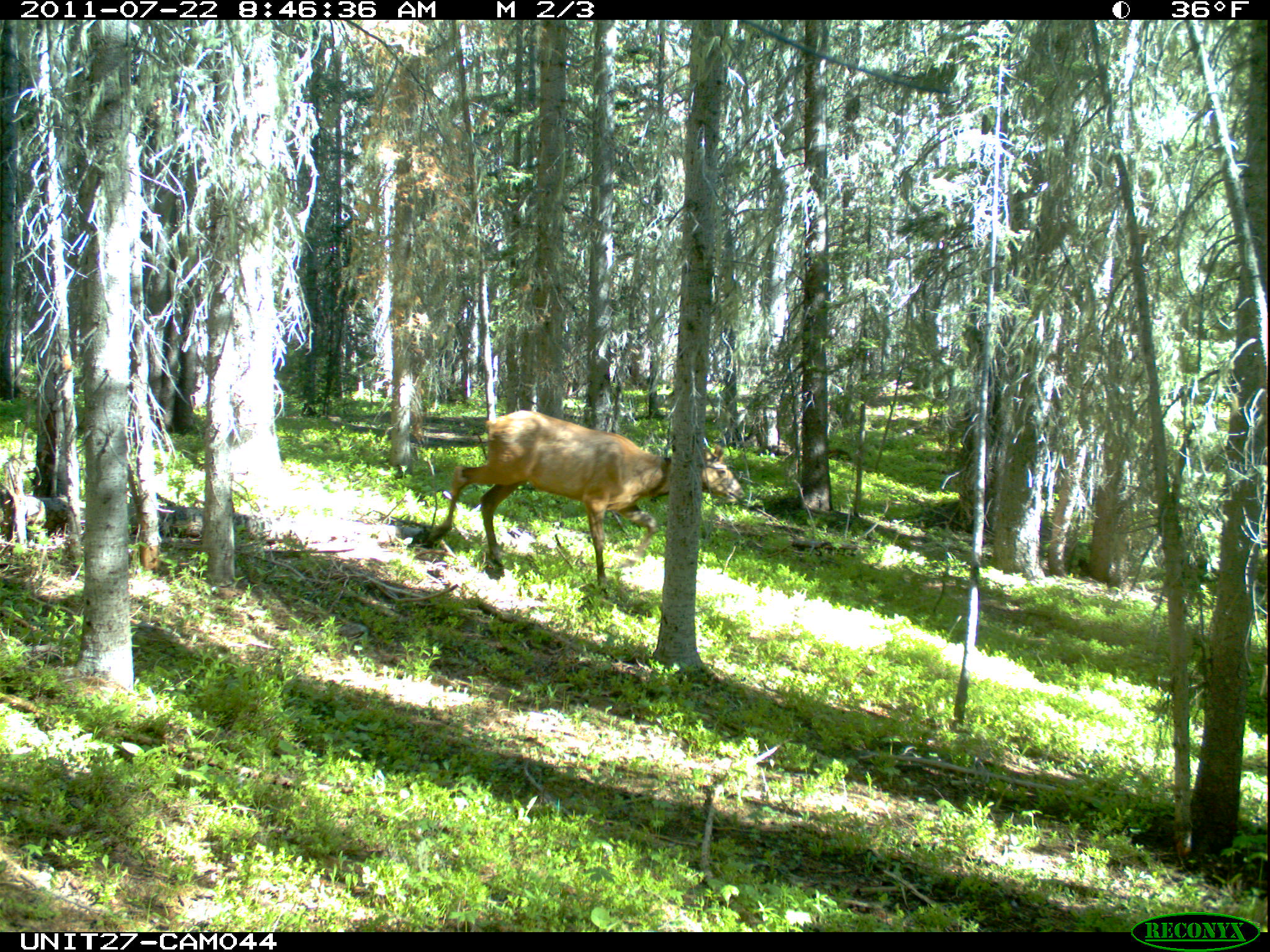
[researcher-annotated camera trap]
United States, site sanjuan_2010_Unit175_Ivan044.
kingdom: Animalia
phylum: Chordata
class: Mammalia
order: Artiodactyla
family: Cervidae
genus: Cervus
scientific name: Cervus elaphus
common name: red deer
Cervus elaphus (red deer).